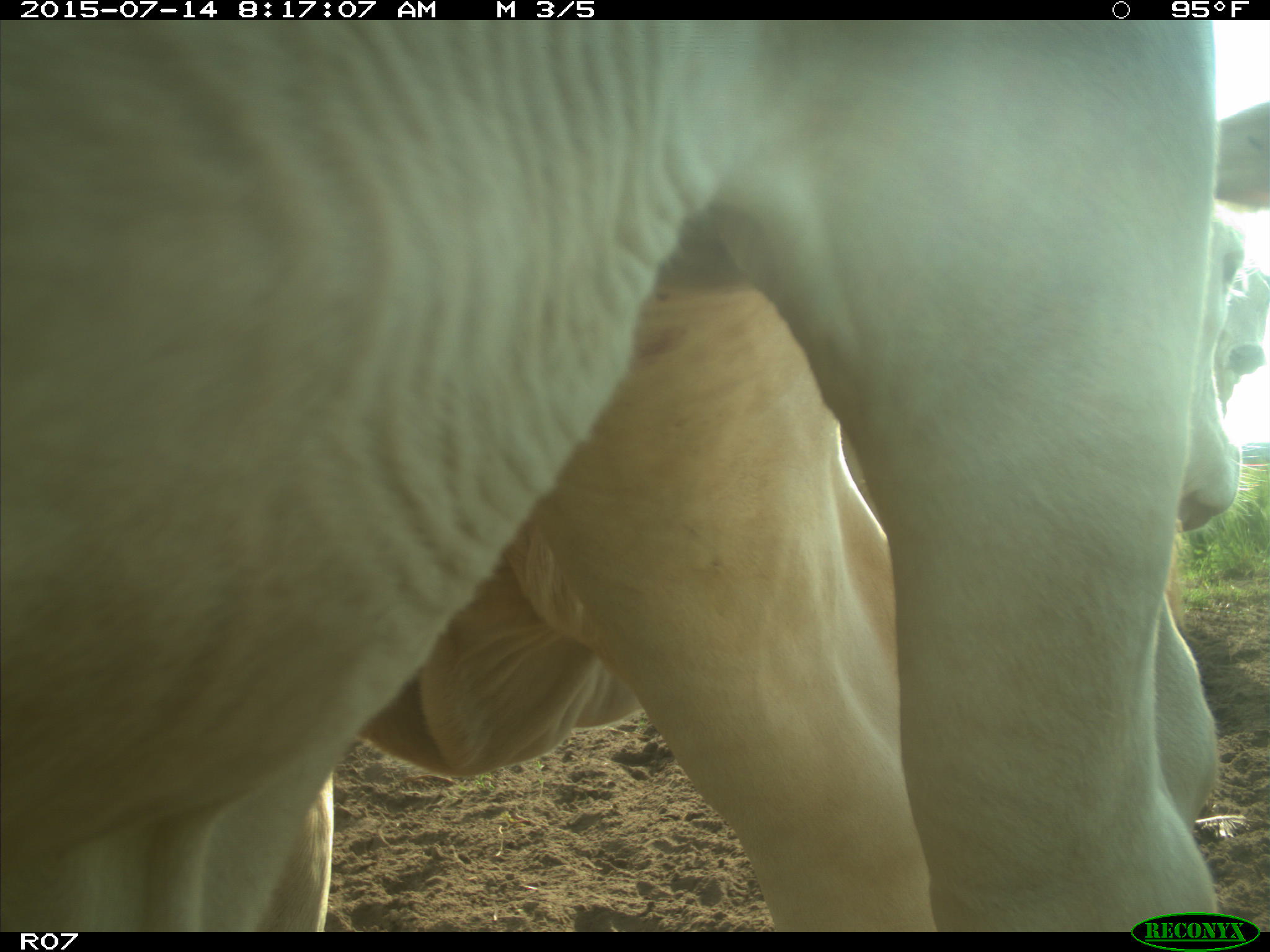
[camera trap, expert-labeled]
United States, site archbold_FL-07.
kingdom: Animalia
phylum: Chordata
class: Mammalia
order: Artiodactyla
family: Bovidae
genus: Bos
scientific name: Bos taurus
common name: domestic cow